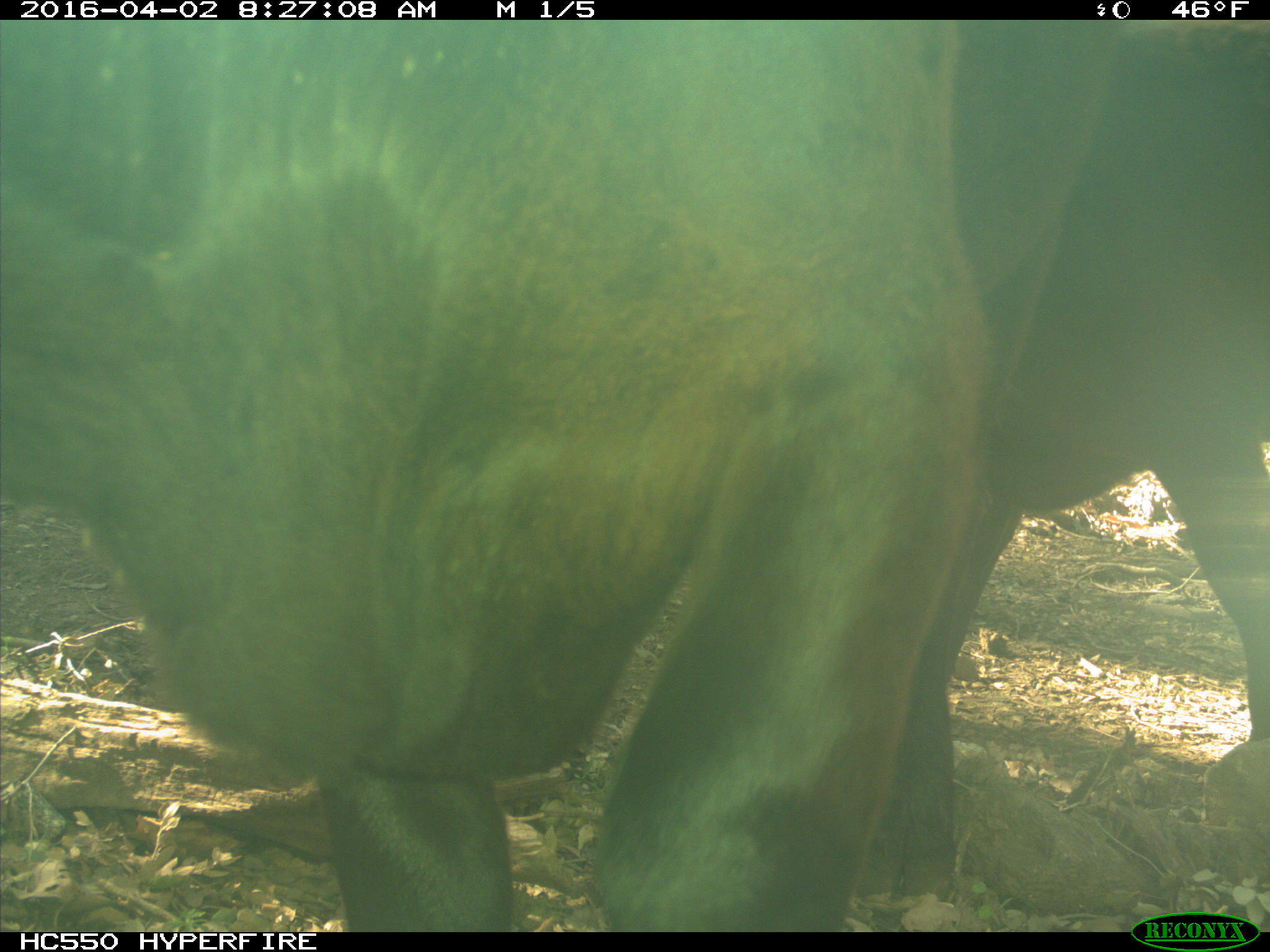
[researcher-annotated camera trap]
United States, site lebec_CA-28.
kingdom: Animalia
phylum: Chordata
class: Mammalia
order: Artiodactyla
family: Bovidae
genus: Bos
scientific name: Bos taurus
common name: domestic cow